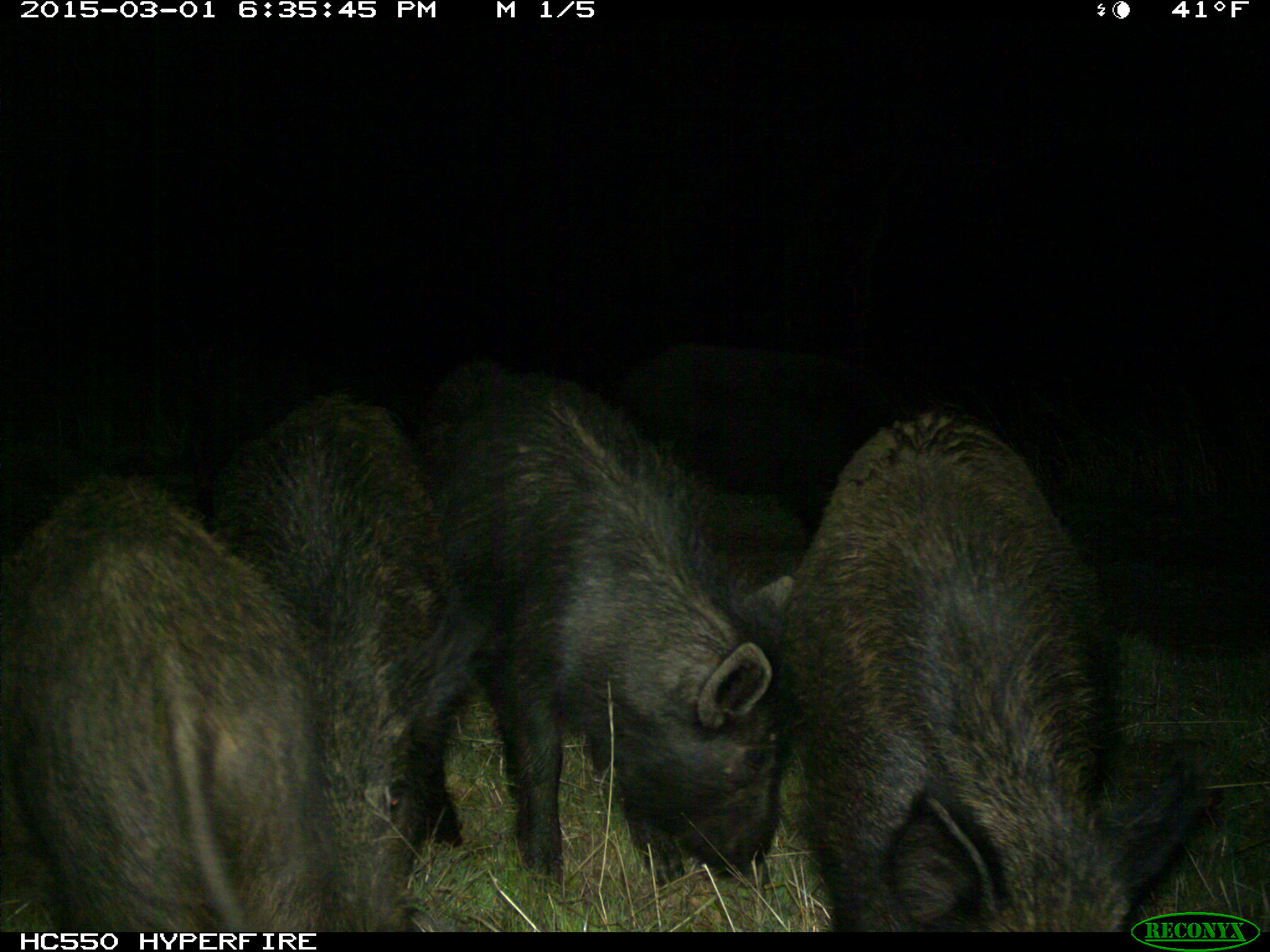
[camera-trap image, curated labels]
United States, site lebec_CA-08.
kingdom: Animalia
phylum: Chordata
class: Mammalia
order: Artiodactyla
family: Suidae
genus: Sus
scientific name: Sus scrofa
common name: wild boar